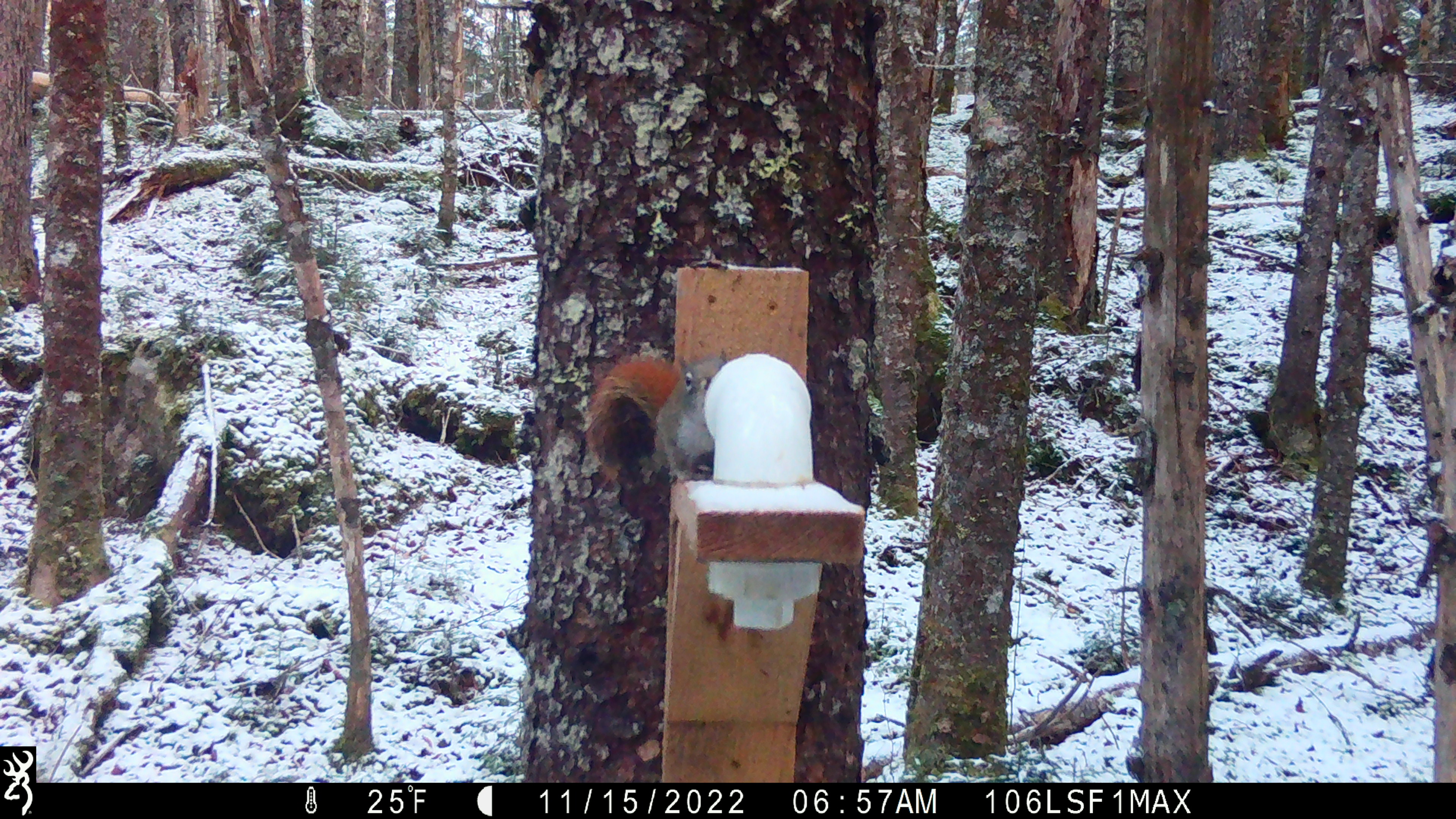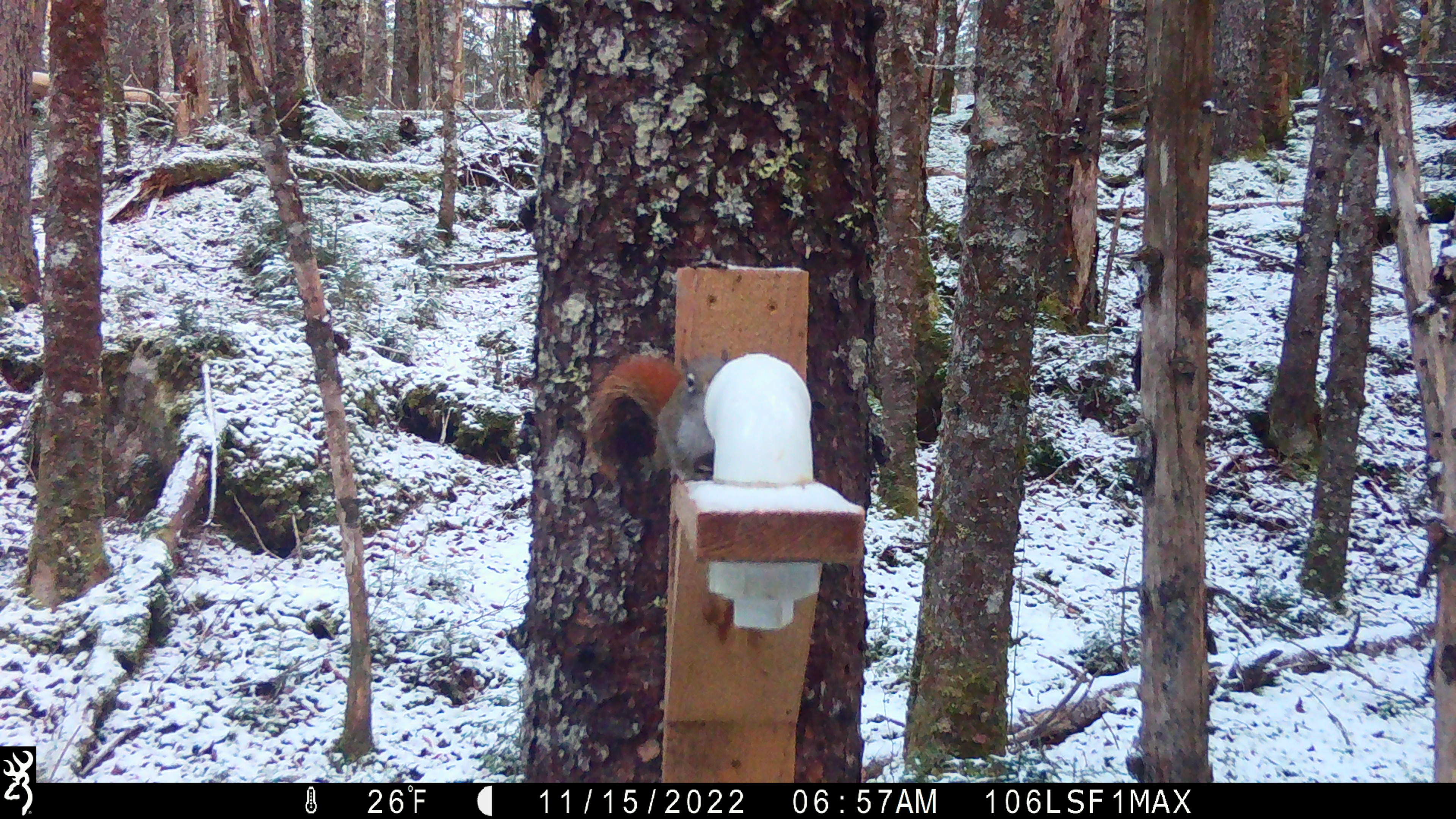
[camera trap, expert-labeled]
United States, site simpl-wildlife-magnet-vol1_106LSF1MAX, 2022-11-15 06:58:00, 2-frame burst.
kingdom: Animalia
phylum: Chordata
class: Mammalia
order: Rodentia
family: Sciuridae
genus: Tamiasciurus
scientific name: Tamiasciurus hudsonicus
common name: red squirrel